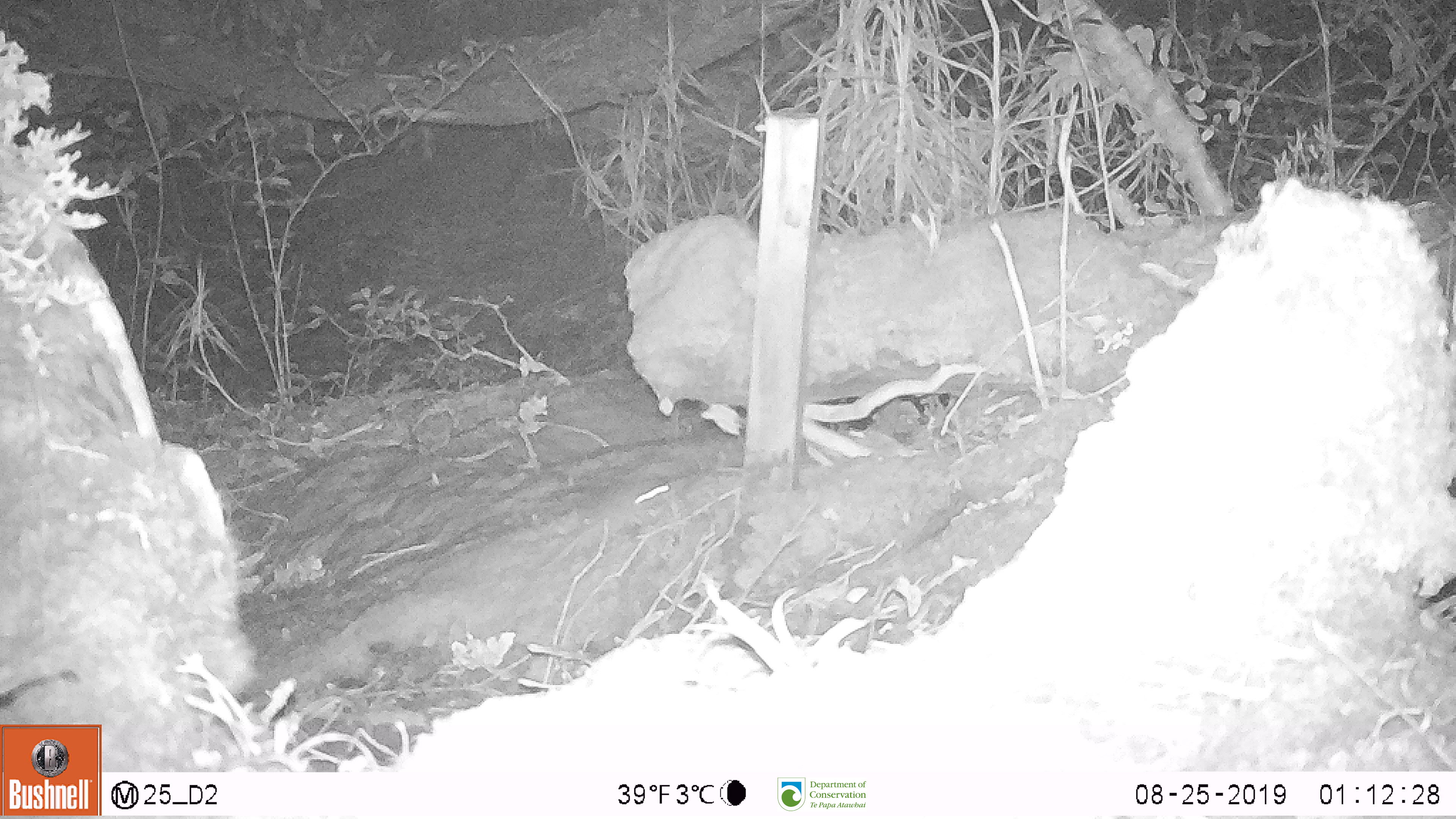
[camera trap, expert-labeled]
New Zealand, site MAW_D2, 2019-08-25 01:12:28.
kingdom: Animalia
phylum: Chordata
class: Mammalia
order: Rodentia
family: Muridae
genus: Mus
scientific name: Mus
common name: mouse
Mouse (Mus).